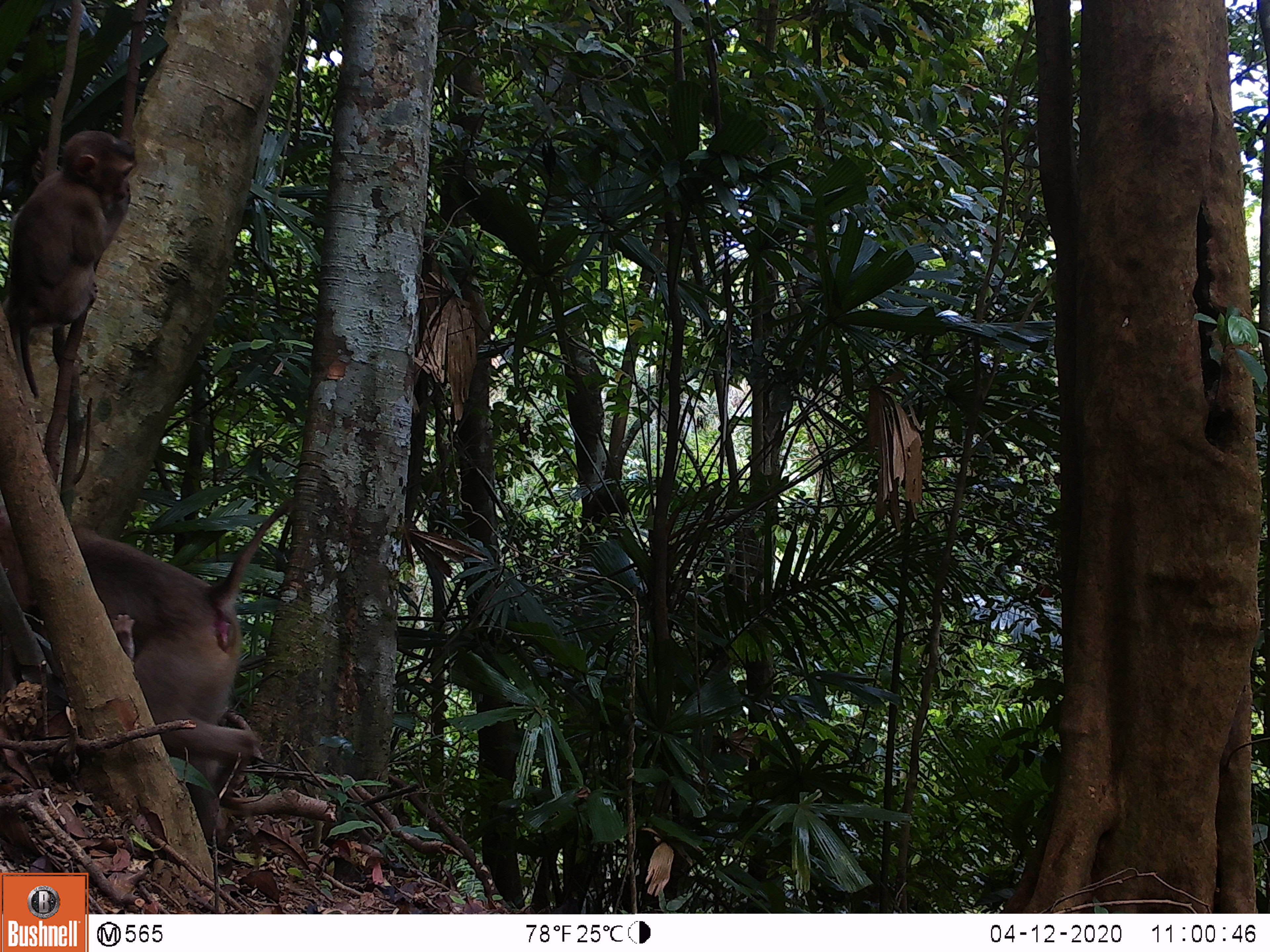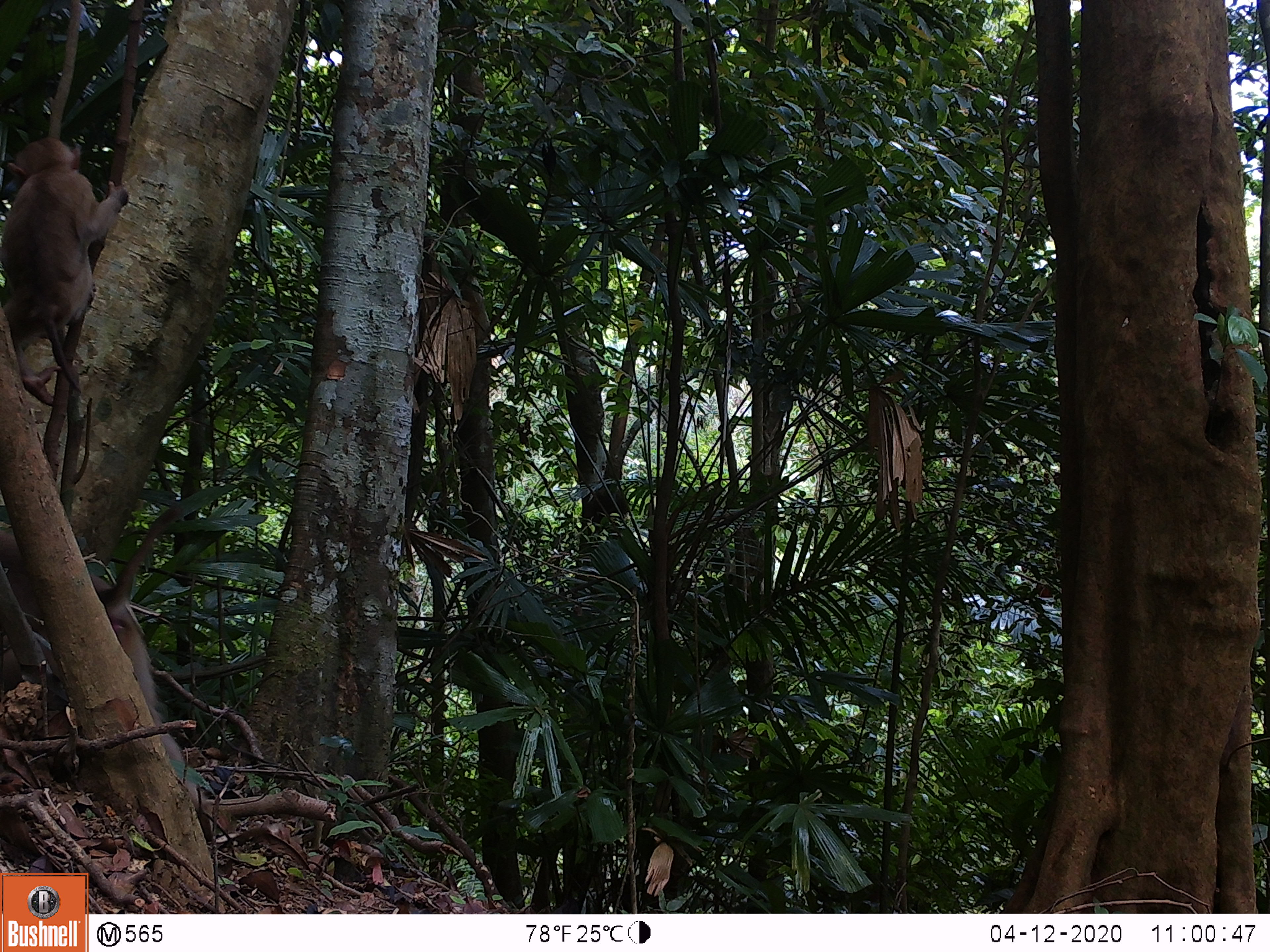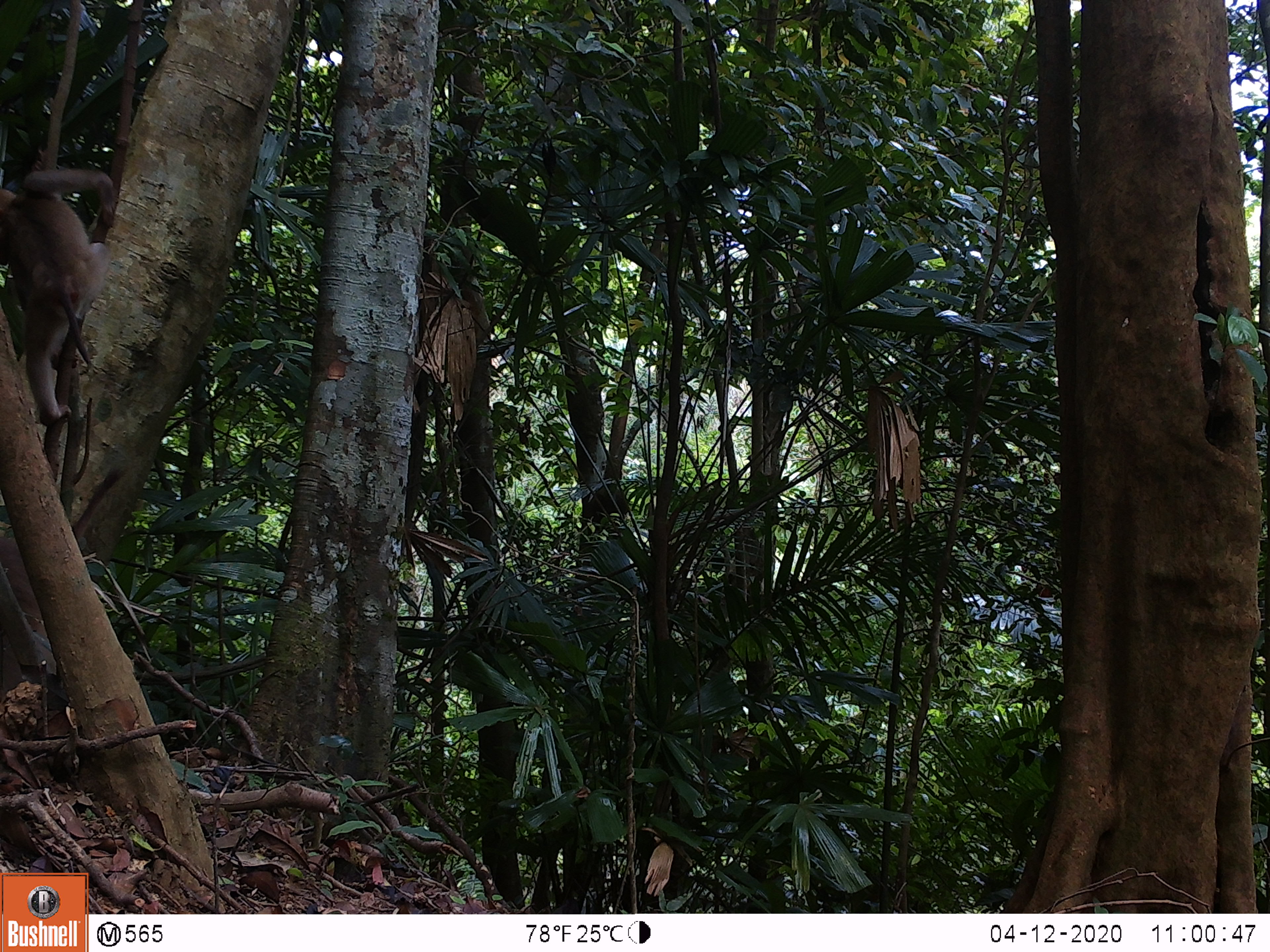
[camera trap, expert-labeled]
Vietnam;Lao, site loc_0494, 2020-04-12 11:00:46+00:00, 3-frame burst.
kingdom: Animalia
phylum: Chordata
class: Mammalia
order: Primates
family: Cercopithecidae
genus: Macaca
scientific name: Macaca nemestrina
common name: pig-tailed macaque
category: pig tailed macaque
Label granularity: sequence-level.